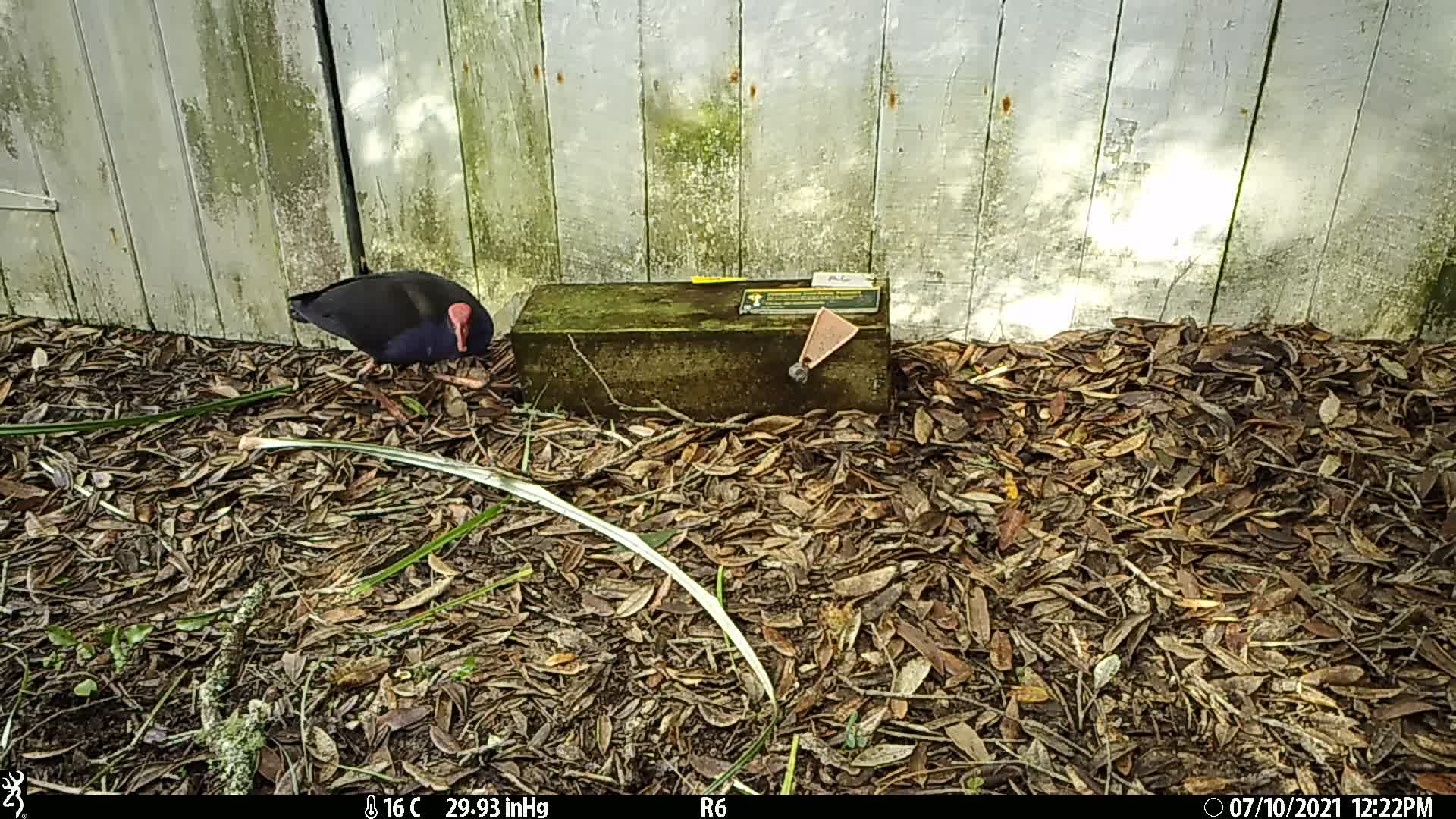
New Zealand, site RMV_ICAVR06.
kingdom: Animalia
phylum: Chordata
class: Aves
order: Gruiformes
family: Rallidae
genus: Porphyrio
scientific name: Porphyrio melanotus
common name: australasian swamphen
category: pukeko